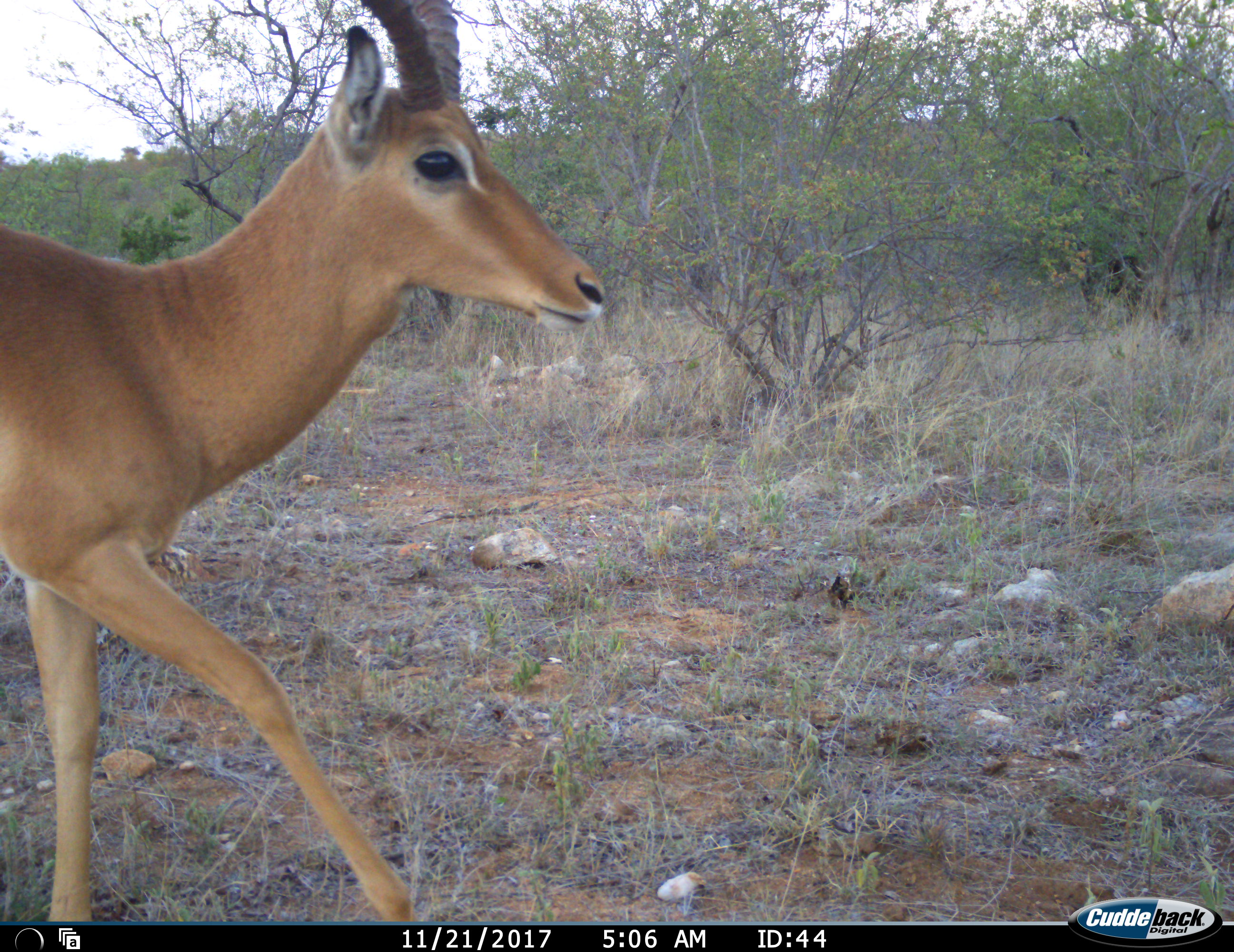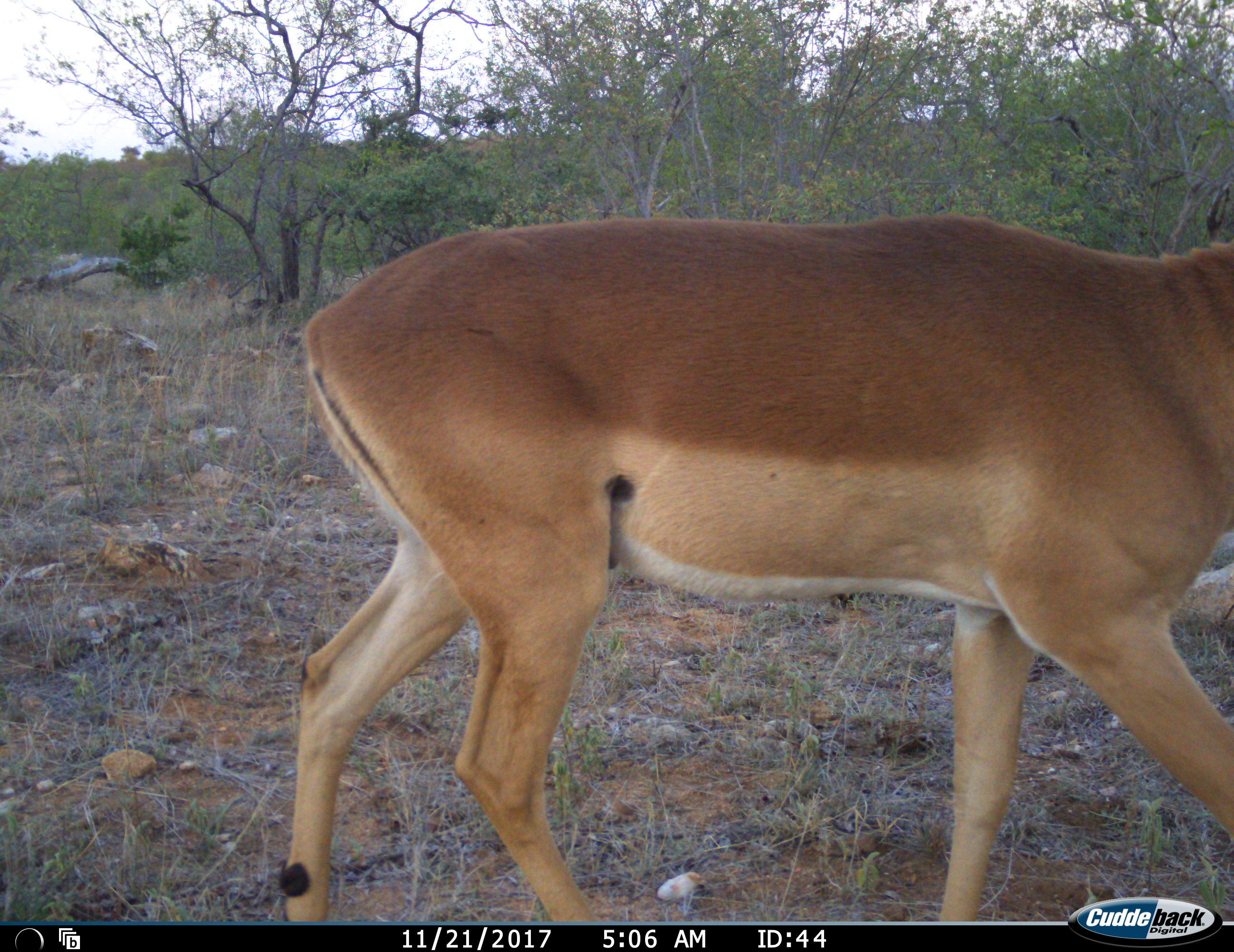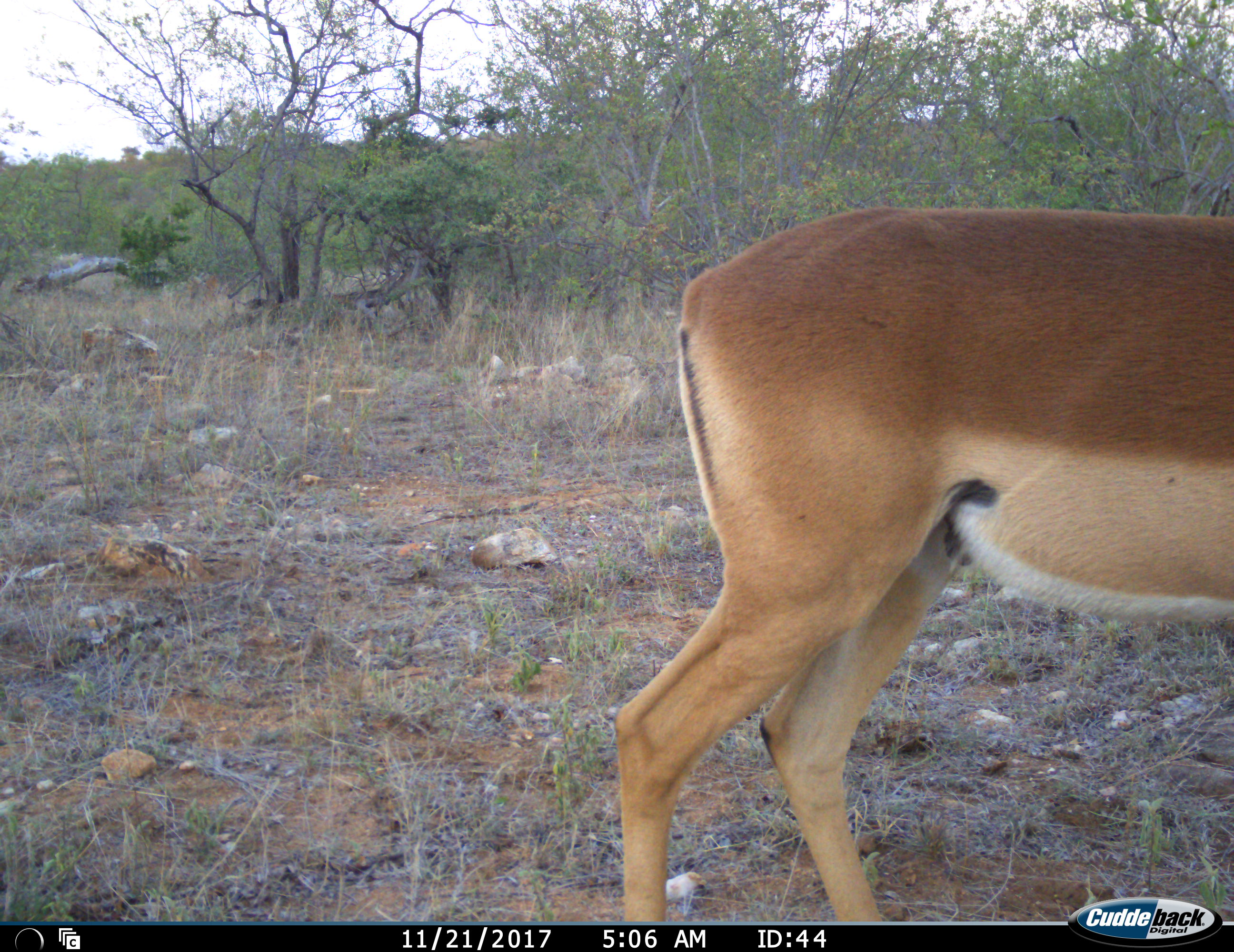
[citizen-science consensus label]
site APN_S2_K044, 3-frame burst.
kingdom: Animalia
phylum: Chordata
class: Mammalia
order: Artiodactyla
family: Bovidae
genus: Aepyceros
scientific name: Aepyceros melampus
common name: impala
Impala (Aepyceros melampus), count 1. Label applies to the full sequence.